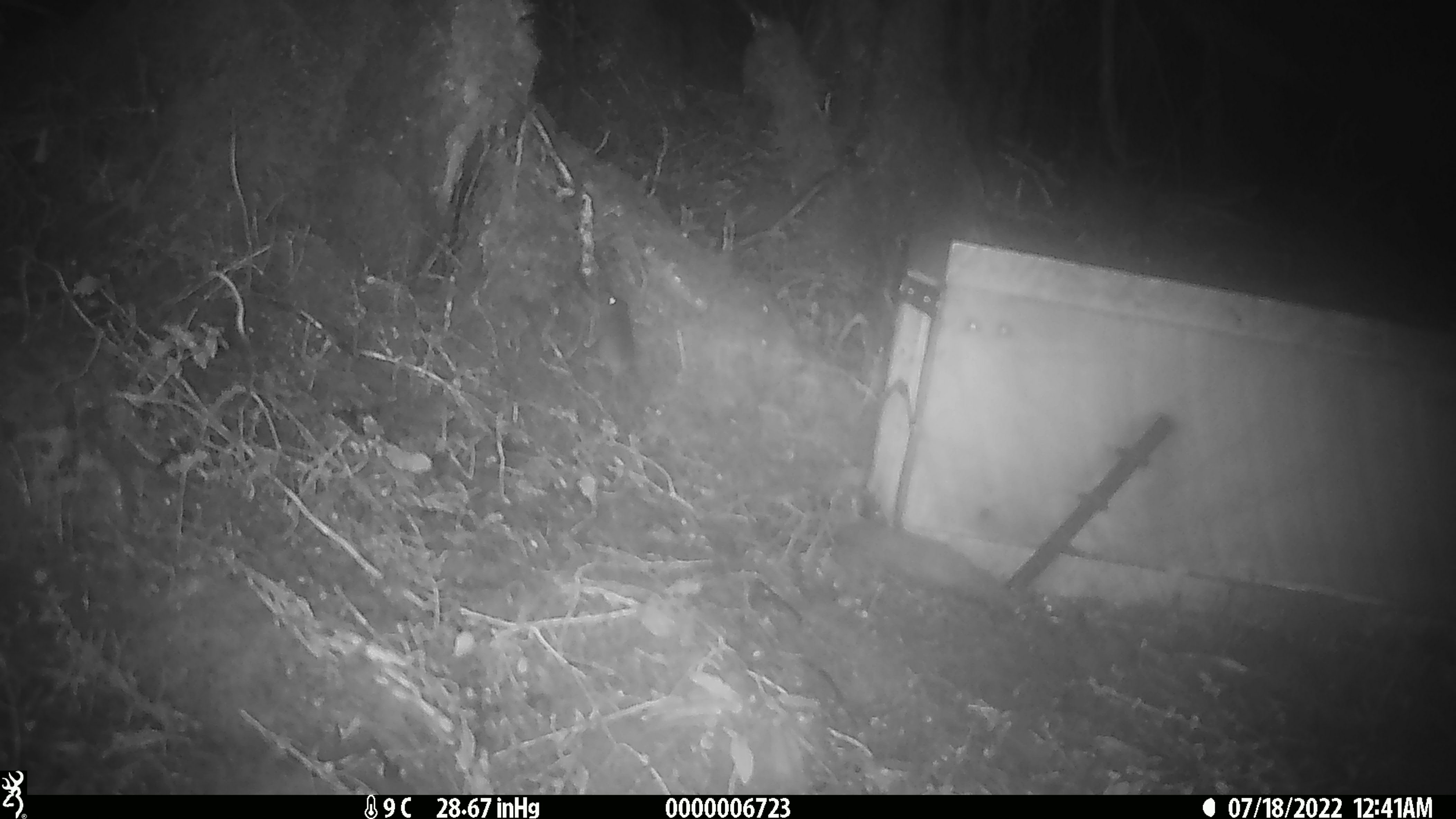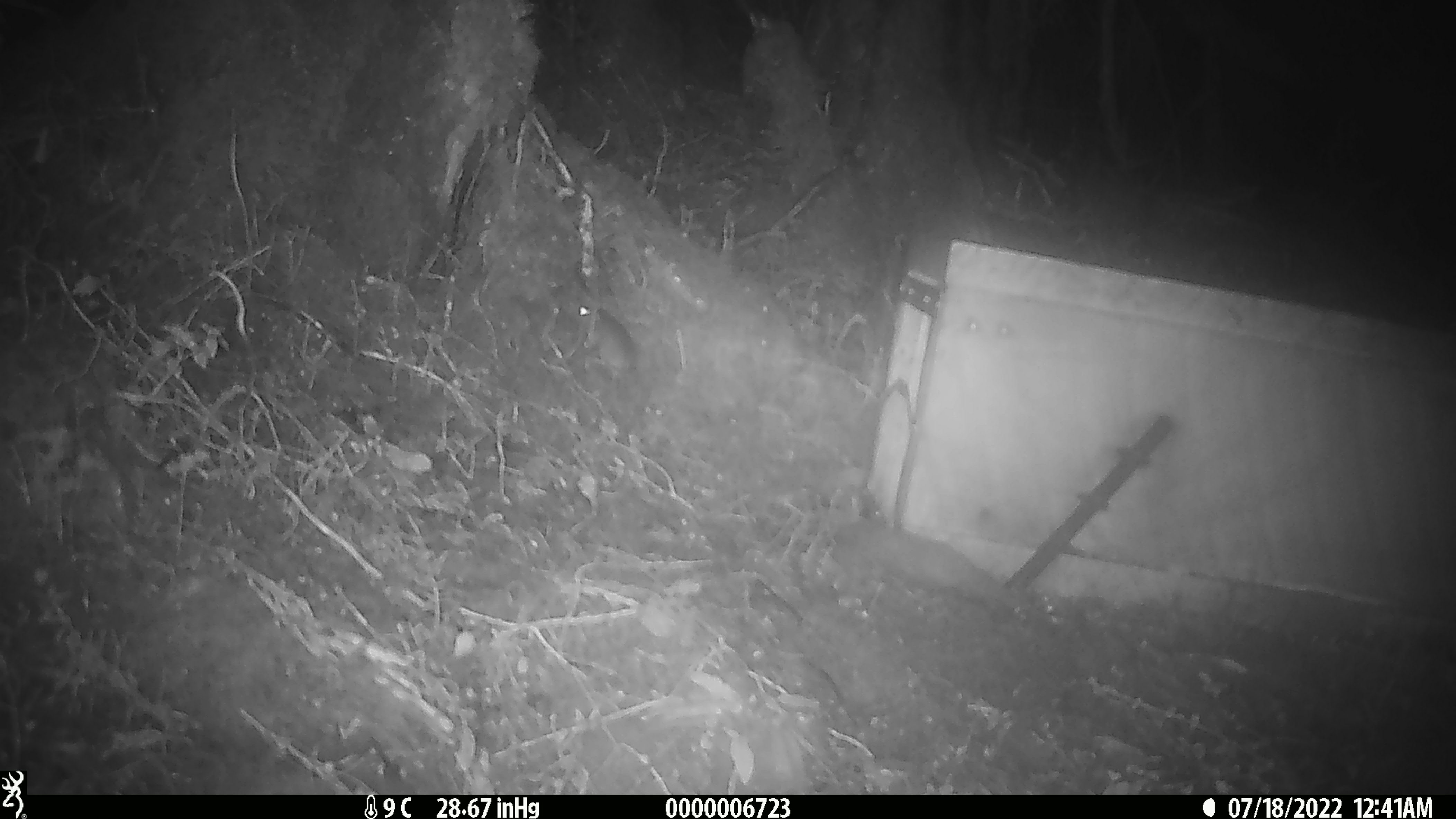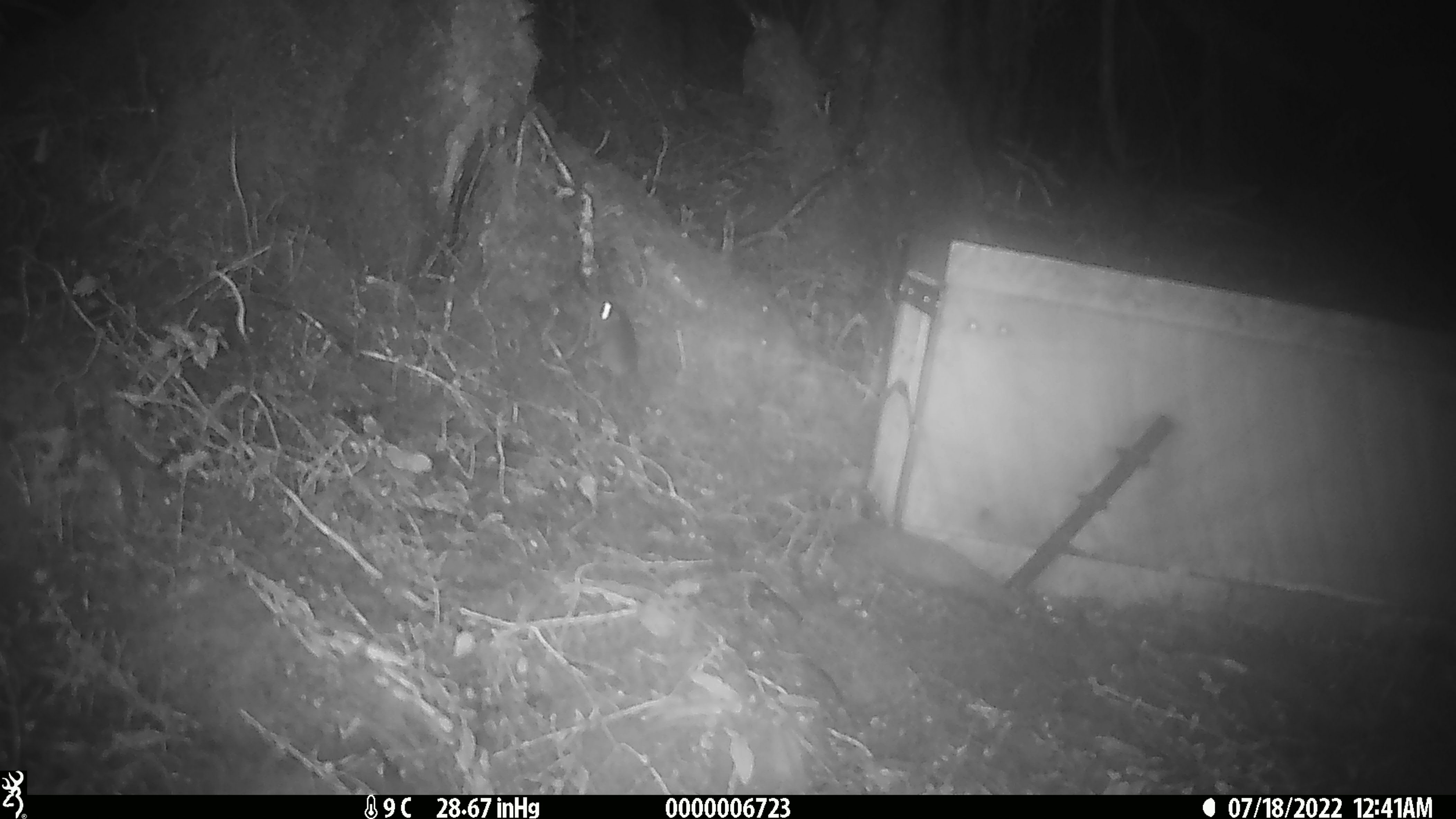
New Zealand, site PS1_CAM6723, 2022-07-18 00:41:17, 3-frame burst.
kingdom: Animalia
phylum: Chordata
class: Mammalia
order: Rodentia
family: Muridae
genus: Mus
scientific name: Mus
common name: mouse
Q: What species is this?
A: Mouse (Mus).